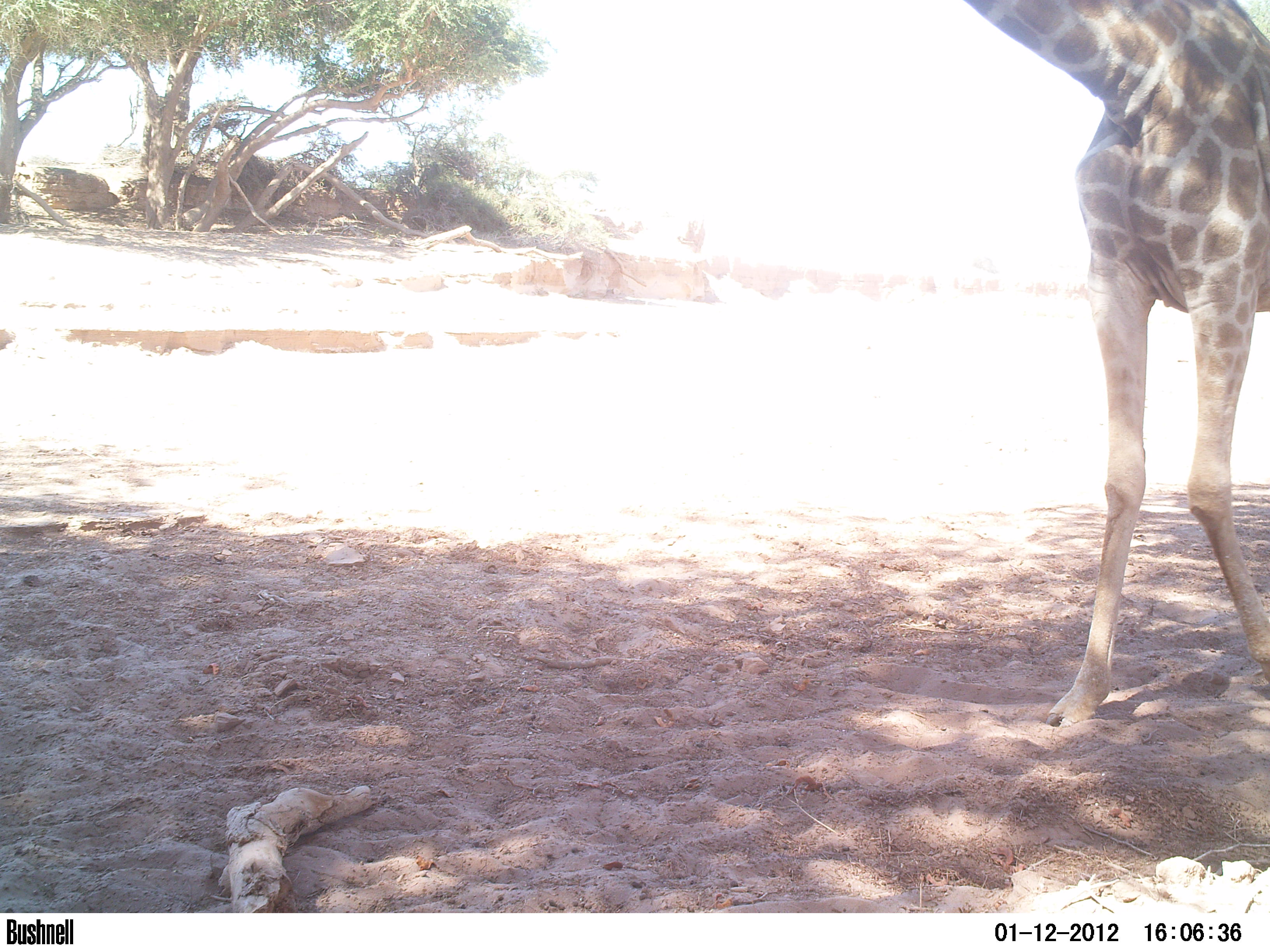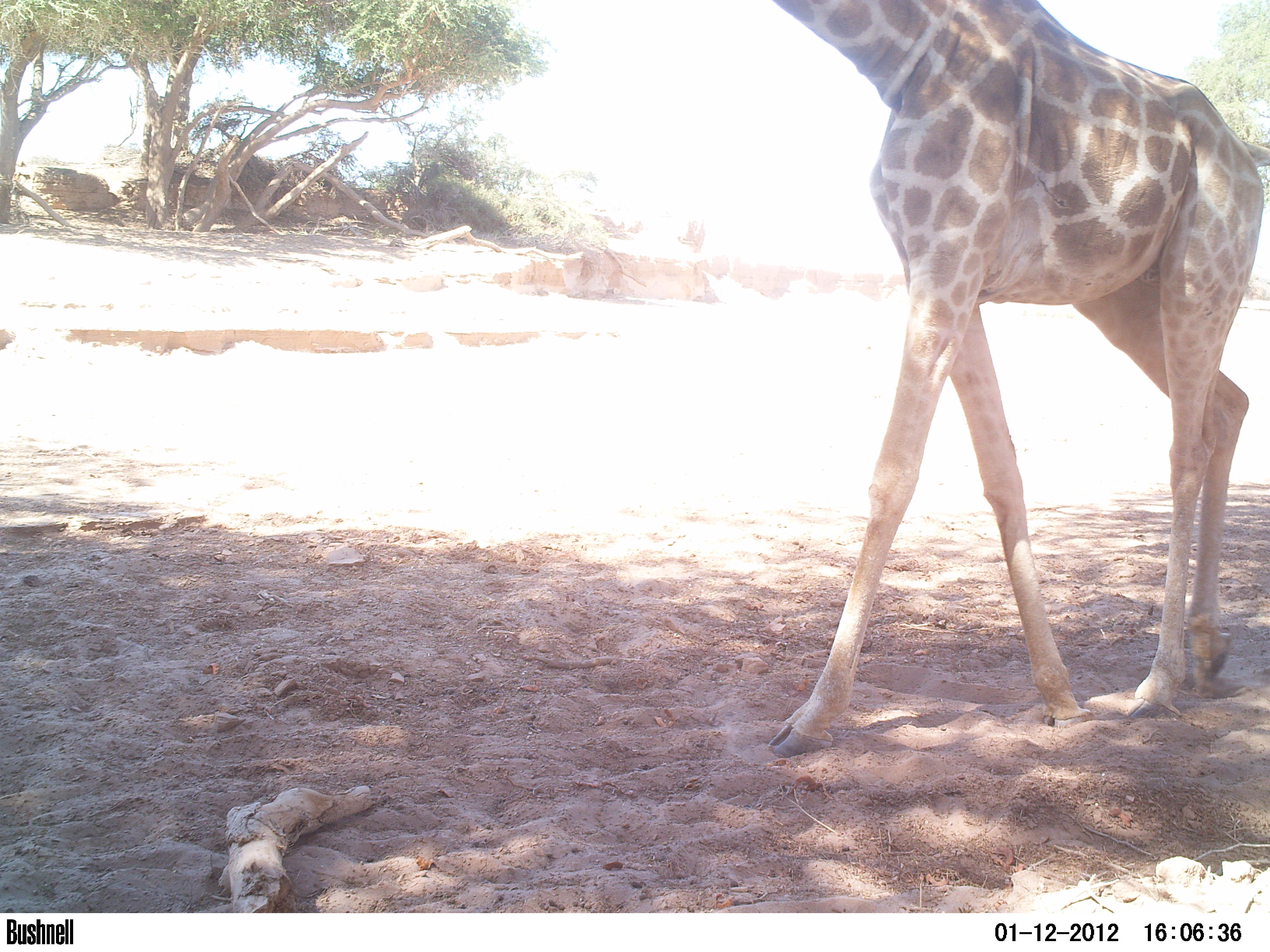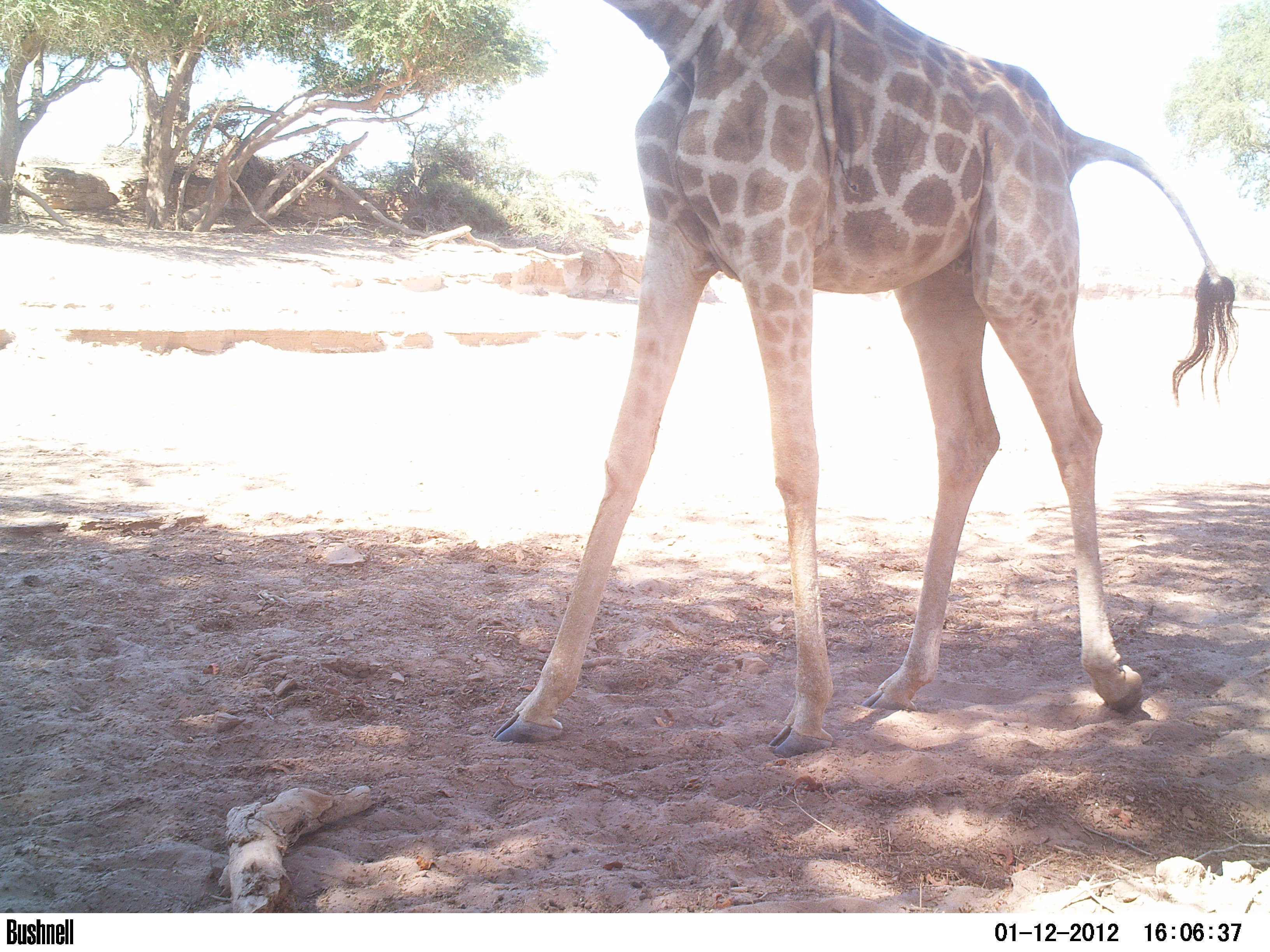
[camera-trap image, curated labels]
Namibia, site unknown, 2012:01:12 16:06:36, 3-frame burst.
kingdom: Animalia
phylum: Chordata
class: Mammalia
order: Artiodactyla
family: Giraffidae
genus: Giraffa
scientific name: Giraffa camelopardalis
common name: giraffe